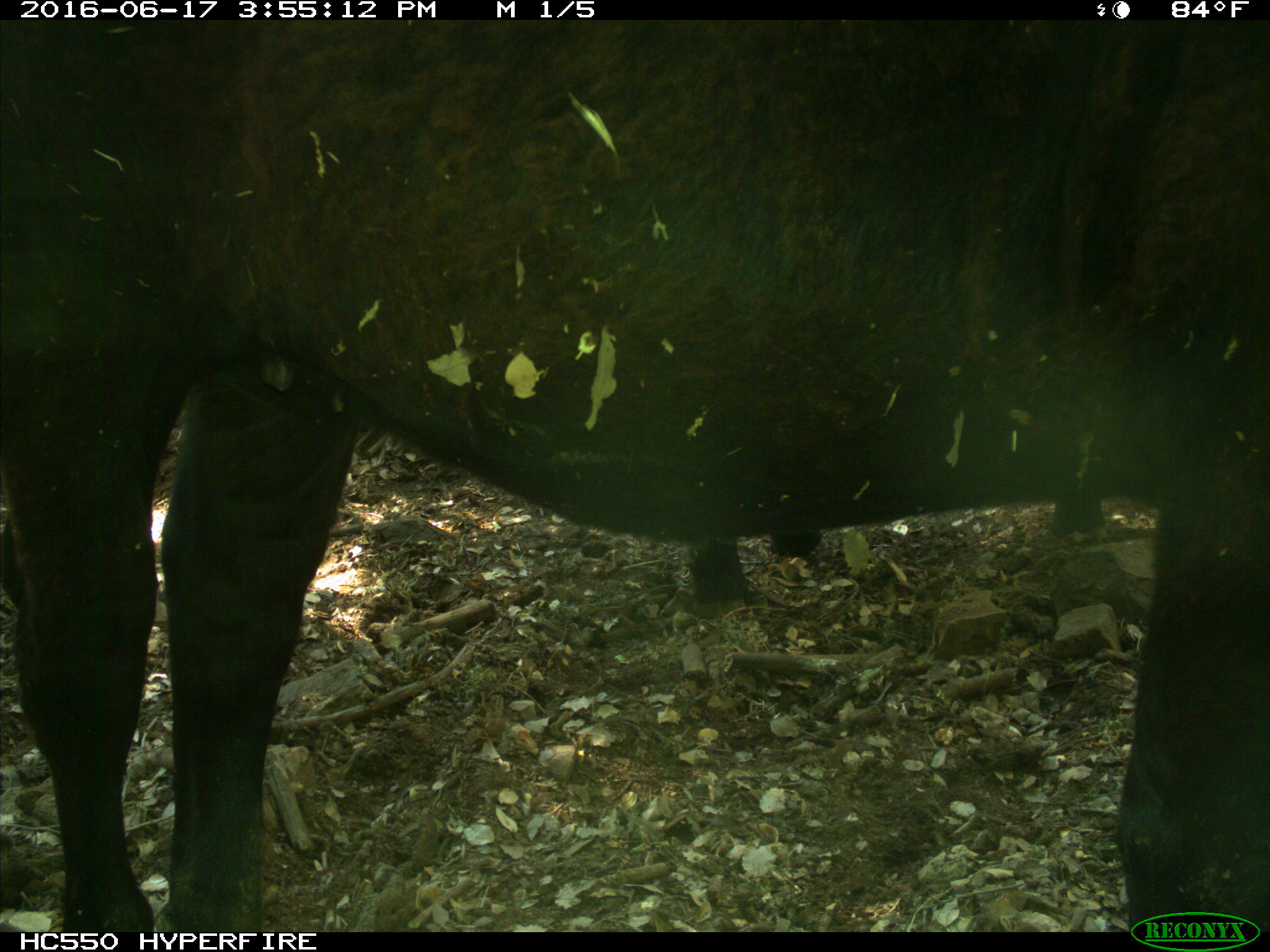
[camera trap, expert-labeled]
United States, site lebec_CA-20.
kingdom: Animalia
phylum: Chordata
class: Mammalia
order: Artiodactyla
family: Bovidae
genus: Bos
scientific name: Bos taurus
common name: domestic cow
Bos taurus (domestic cow).